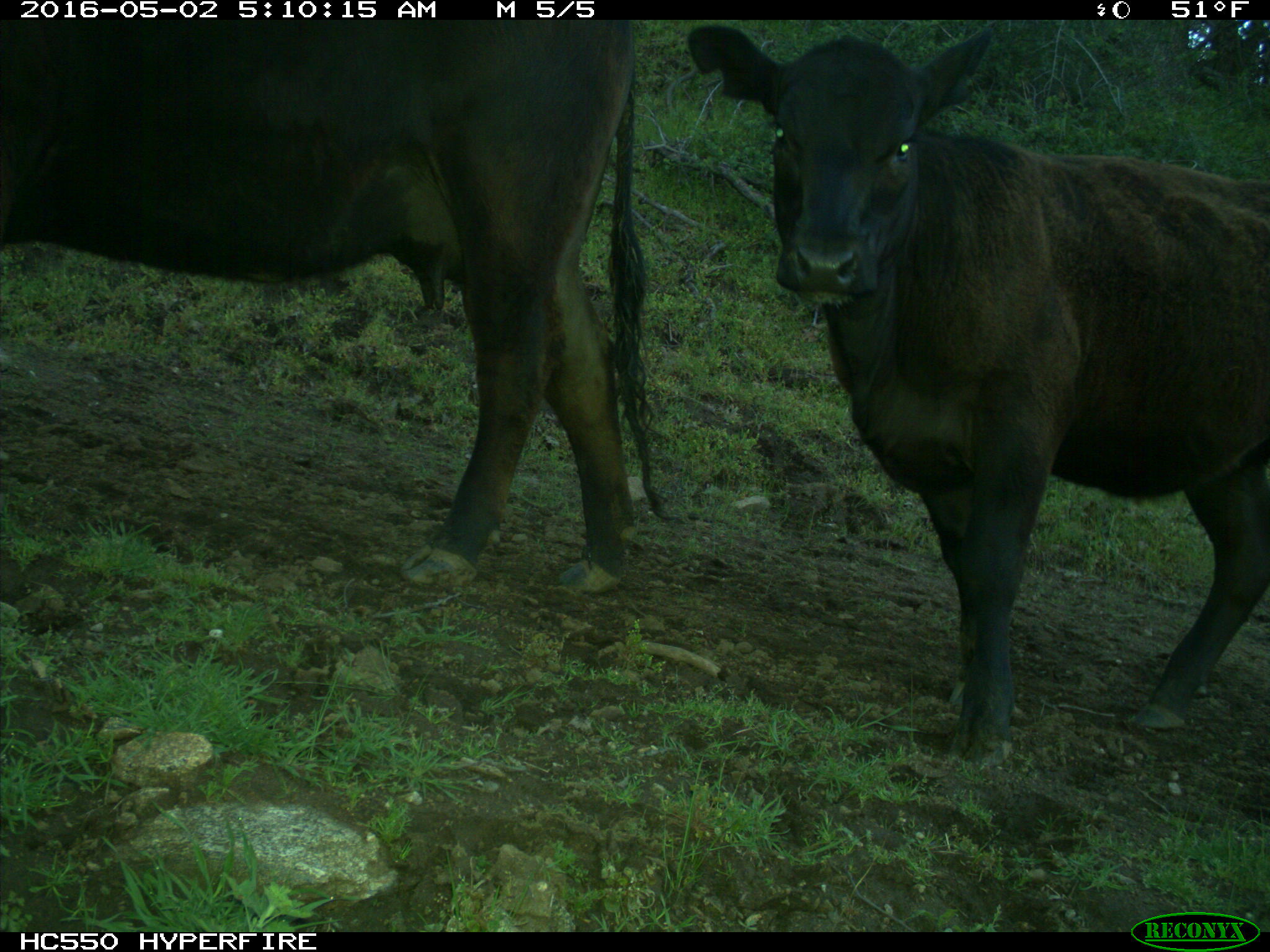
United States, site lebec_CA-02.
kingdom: Animalia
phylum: Chordata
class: Mammalia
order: Artiodactyla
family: Bovidae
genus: Bos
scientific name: Bos taurus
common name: domestic cow